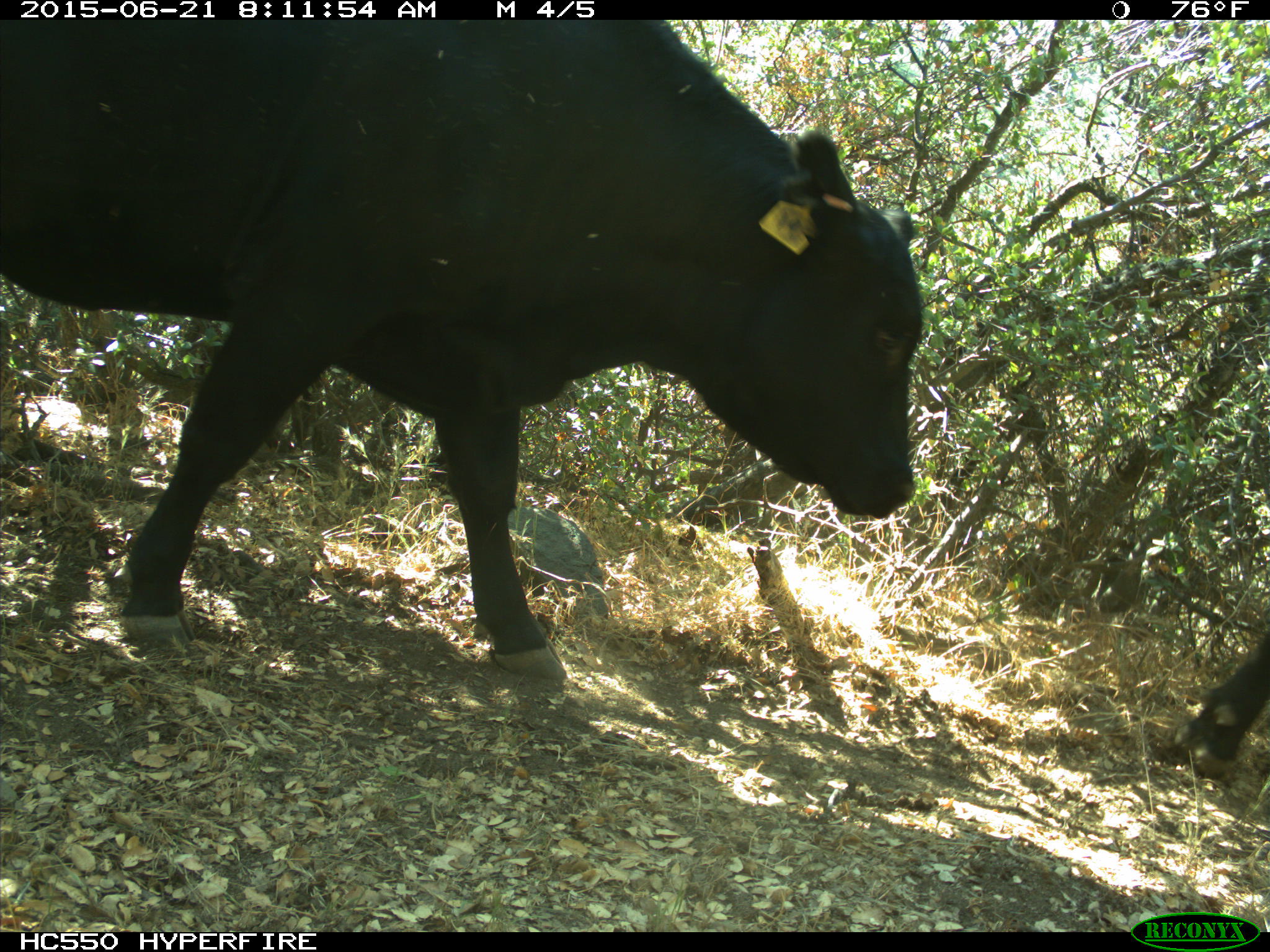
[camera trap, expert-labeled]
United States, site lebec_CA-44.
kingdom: Animalia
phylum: Chordata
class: Mammalia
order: Artiodactyla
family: Bovidae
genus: Bos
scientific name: Bos taurus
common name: domestic cow